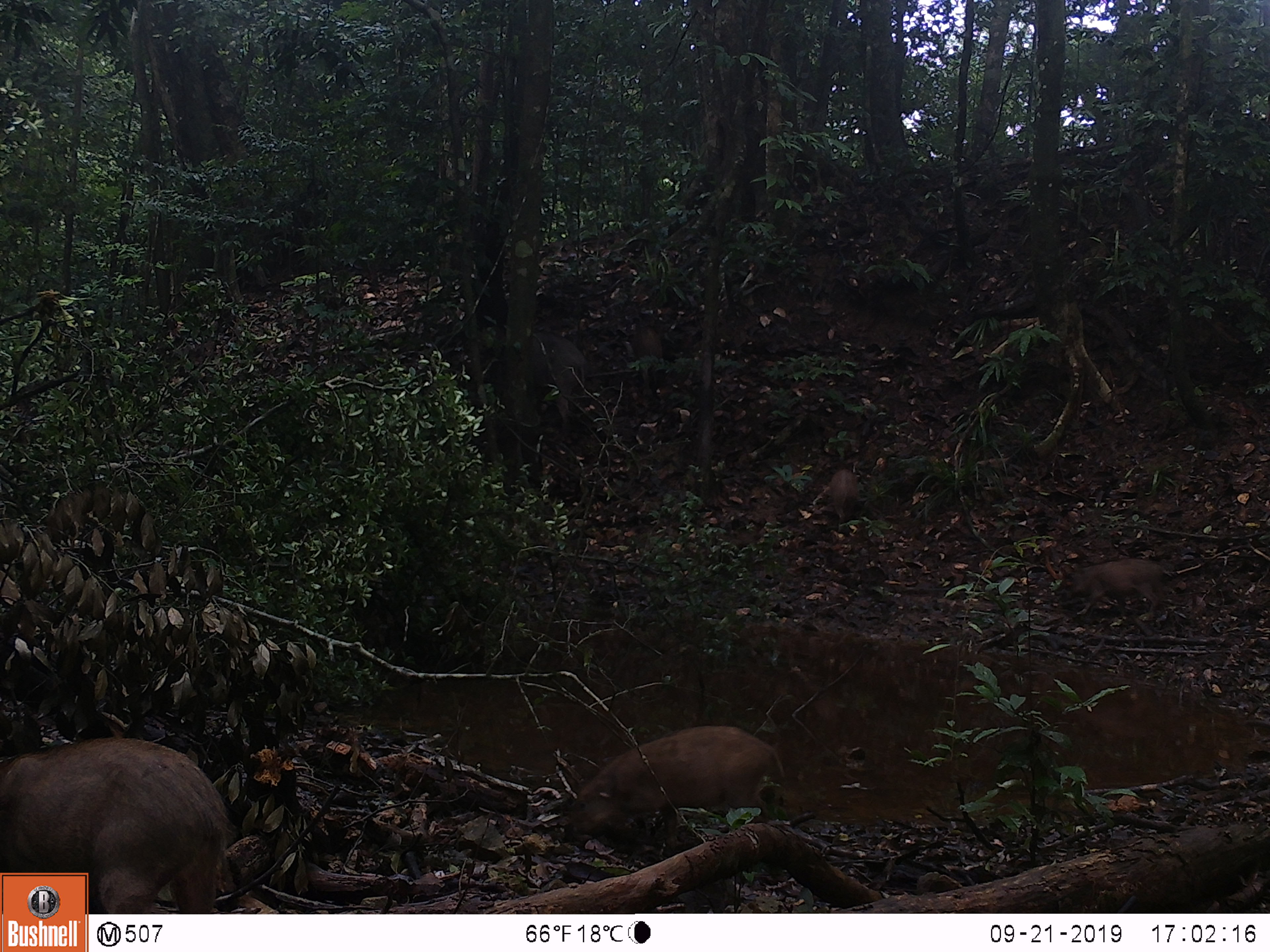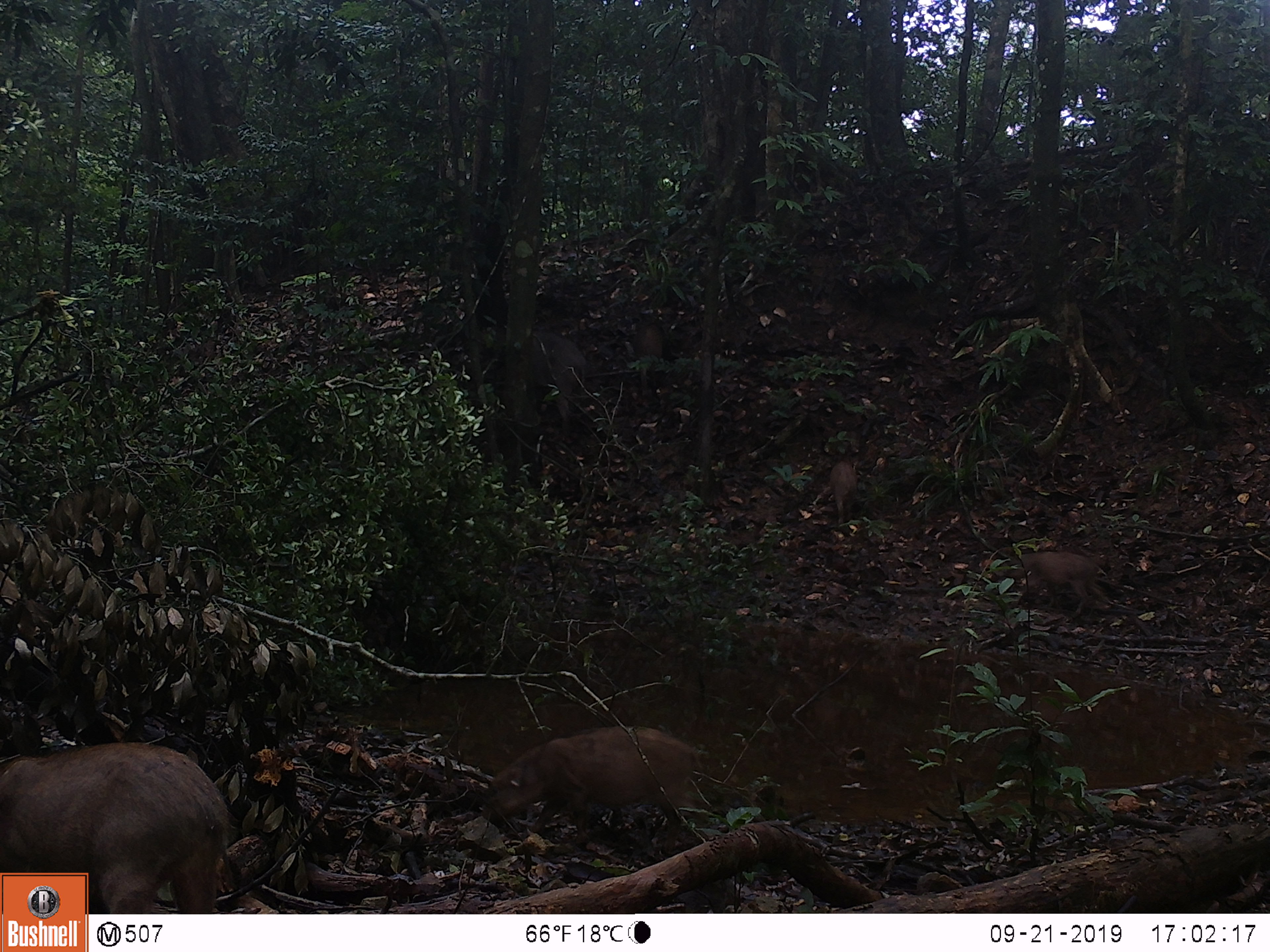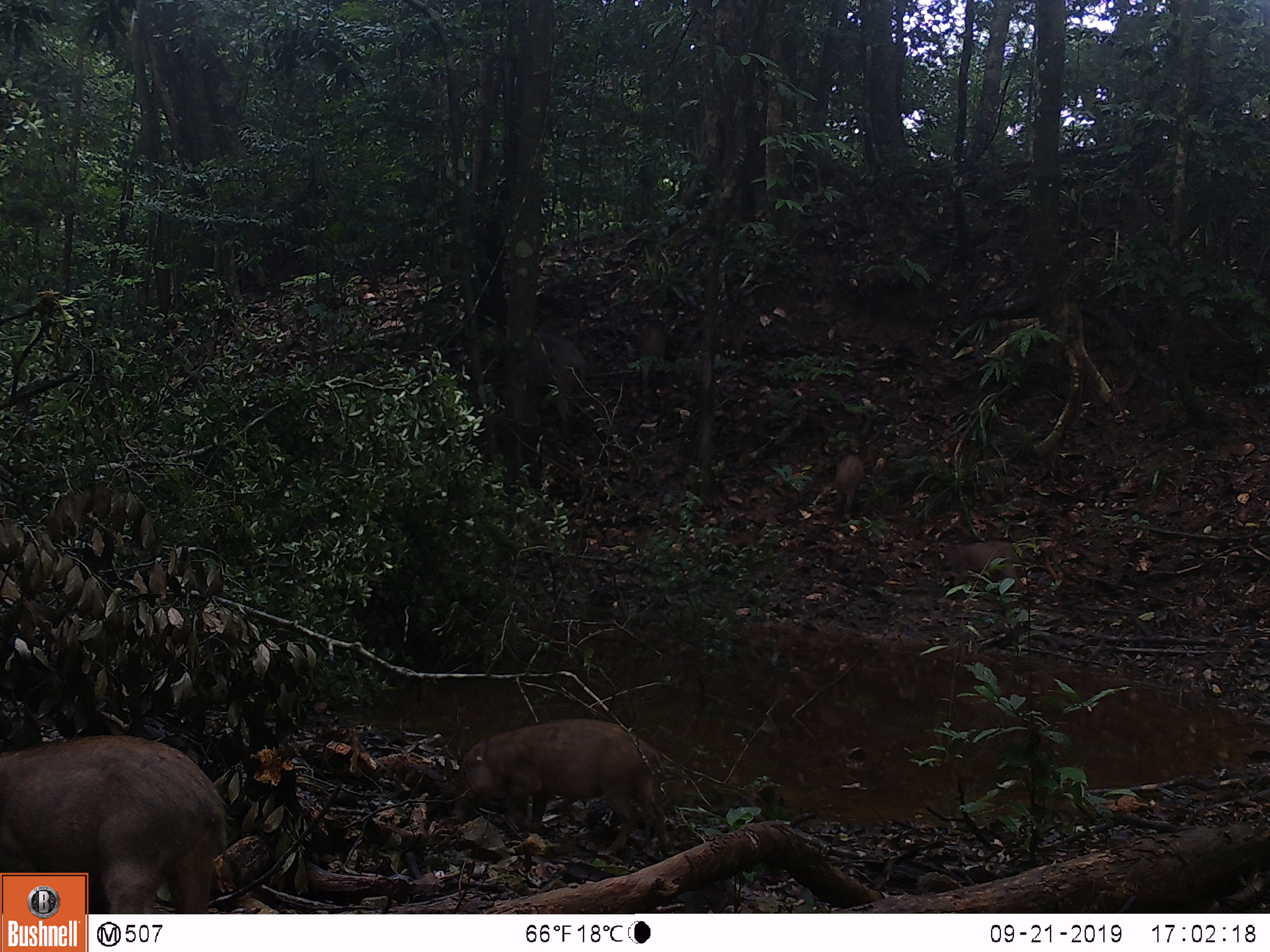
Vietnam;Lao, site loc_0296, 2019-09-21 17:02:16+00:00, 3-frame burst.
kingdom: Animalia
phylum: Chordata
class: Mammalia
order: Artiodactyla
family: Suidae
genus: Sus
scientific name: Sus scrofa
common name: eurasian wild pig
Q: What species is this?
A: Eurasian wild pig (Sus scrofa).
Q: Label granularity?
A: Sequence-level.